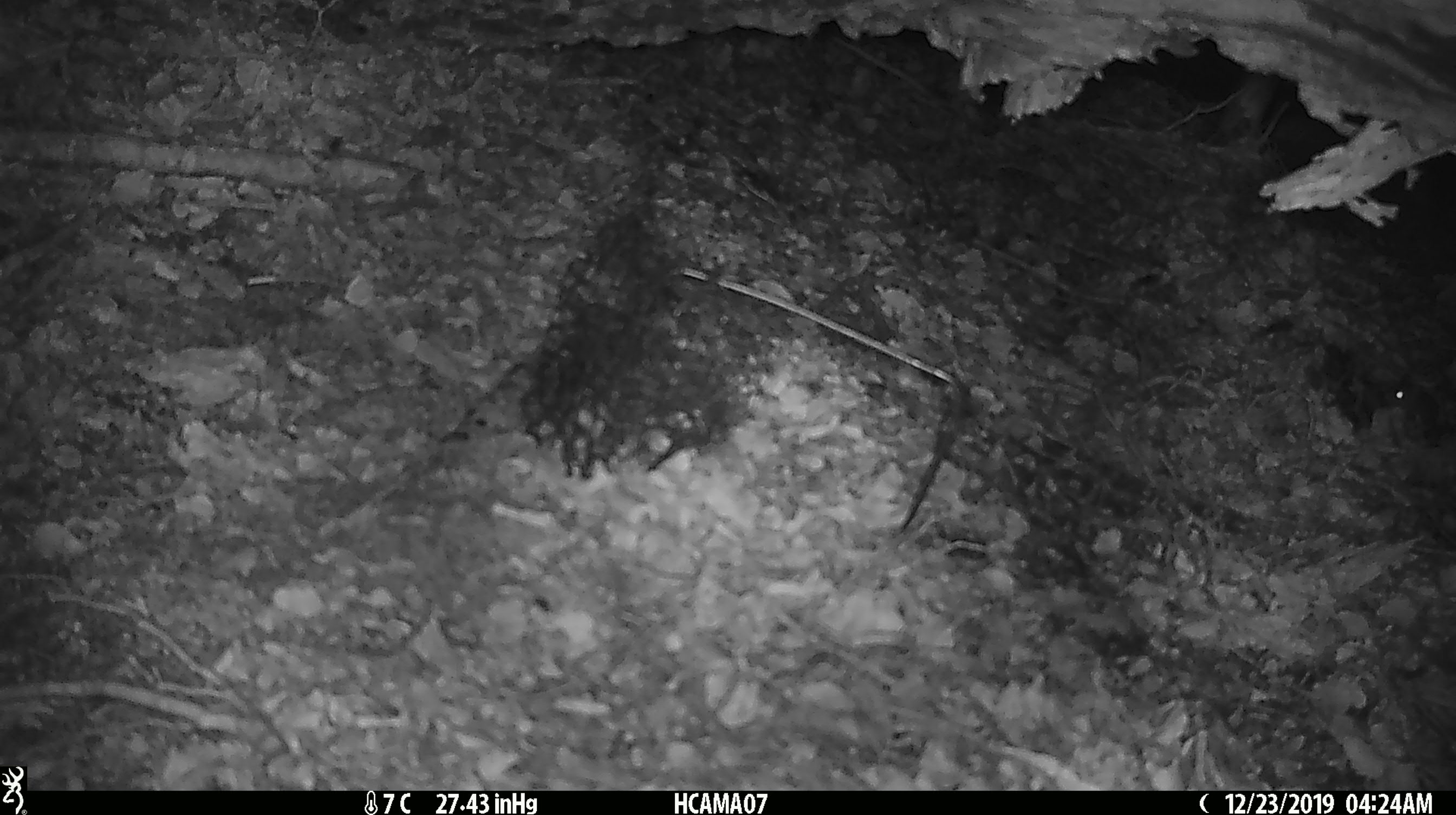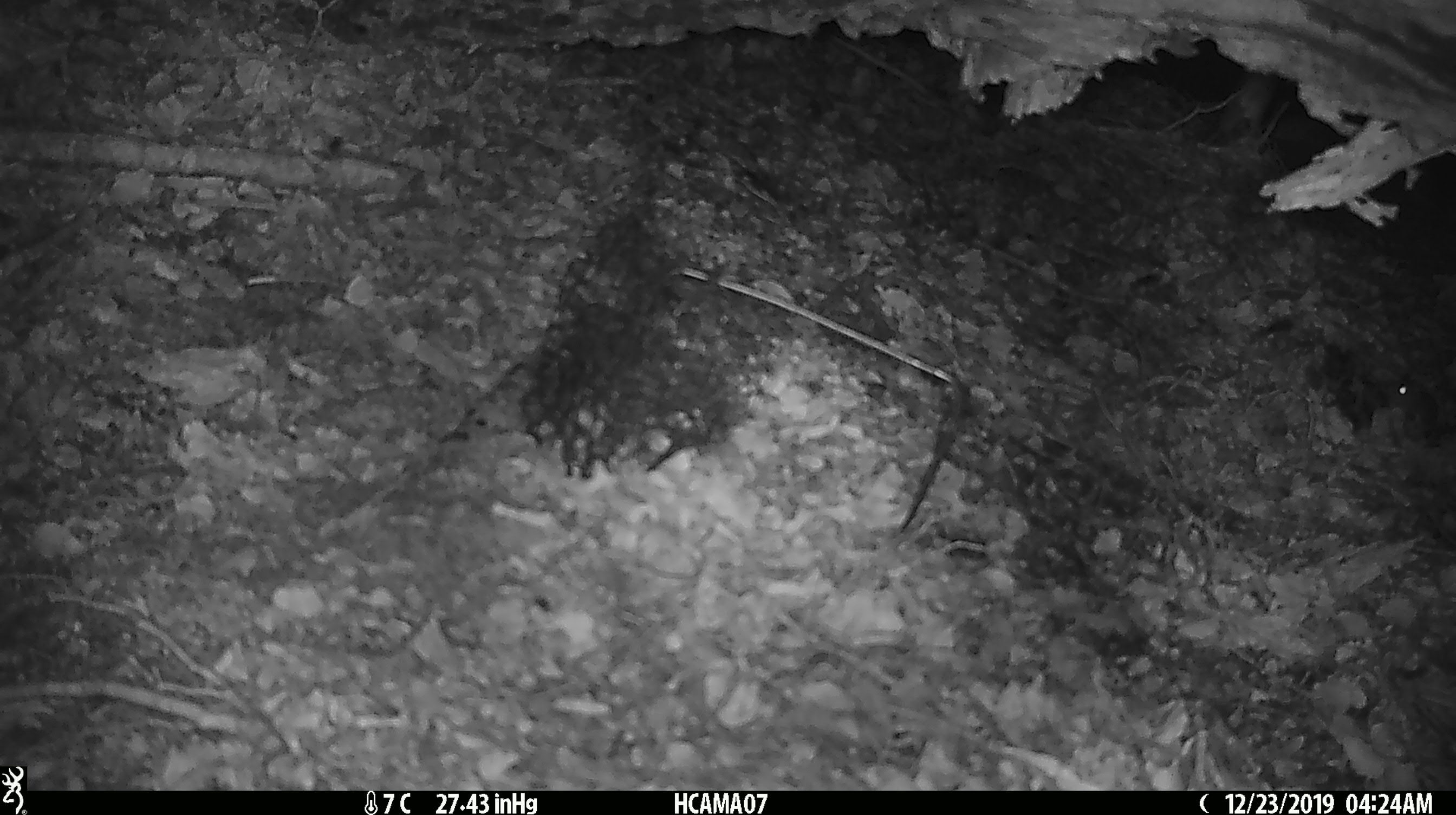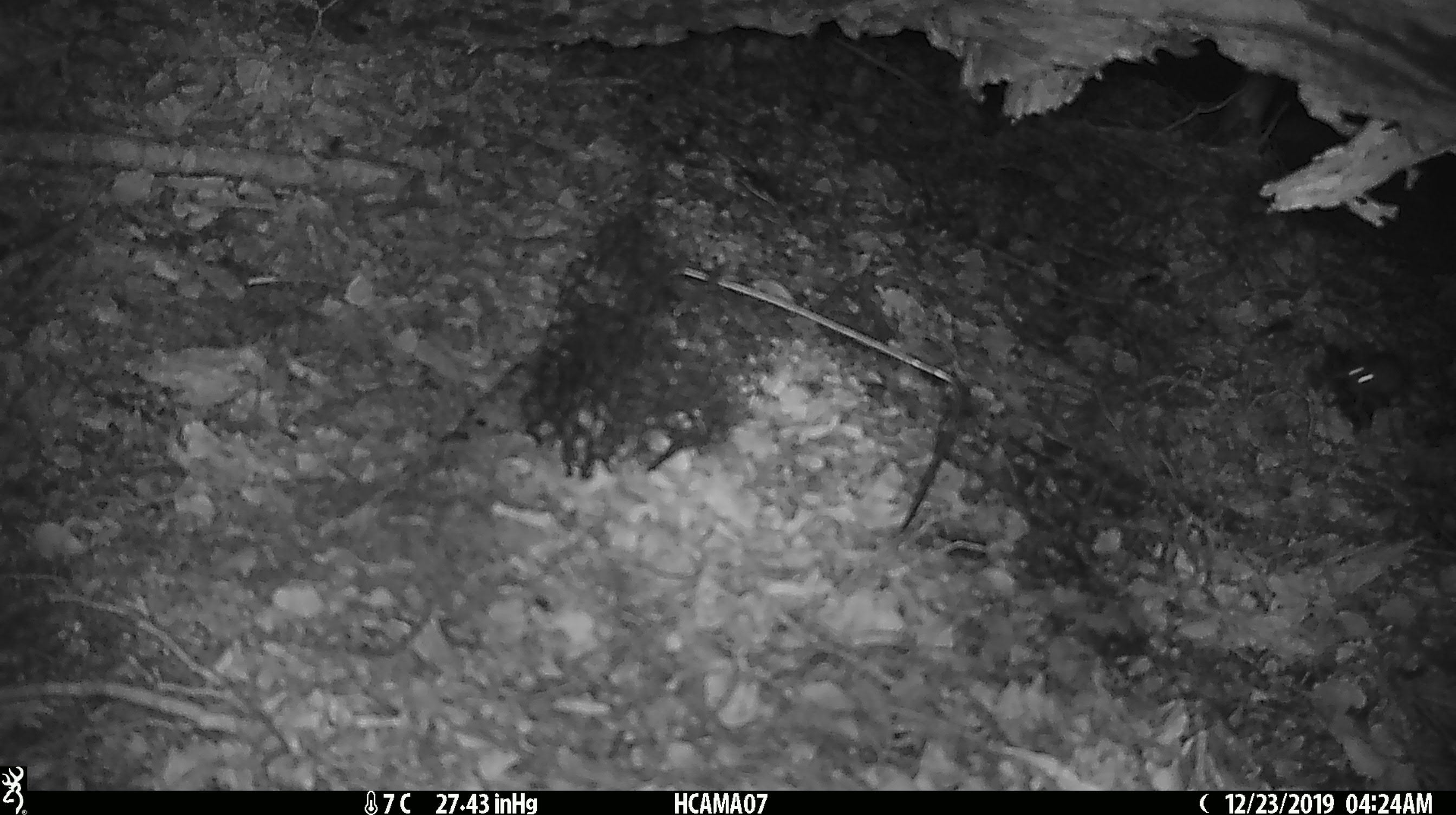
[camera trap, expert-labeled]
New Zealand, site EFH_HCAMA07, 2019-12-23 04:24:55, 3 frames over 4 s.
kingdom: Animalia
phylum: Chordata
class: Mammalia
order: Rodentia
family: Muridae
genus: Mus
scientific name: Mus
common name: mouse